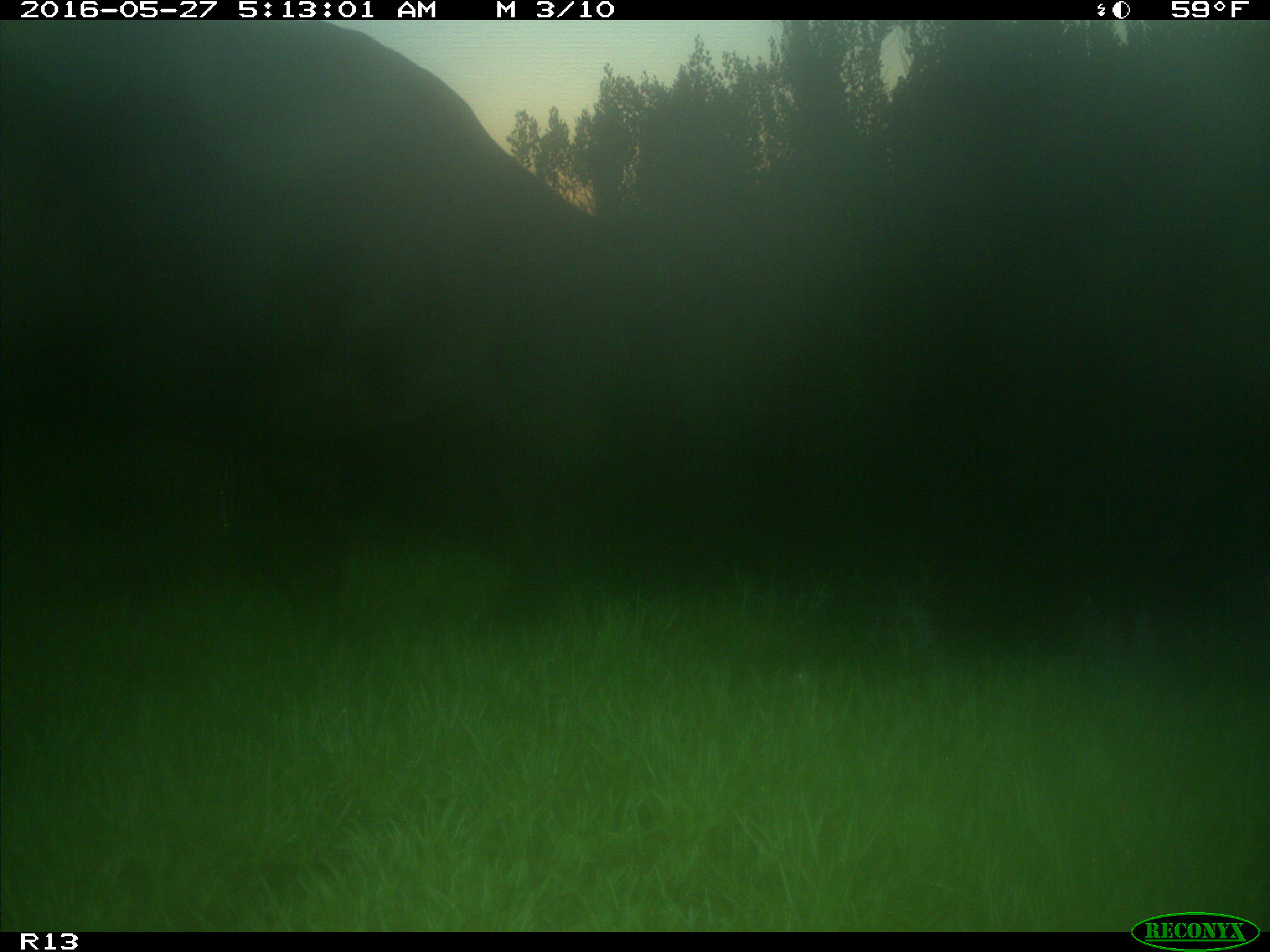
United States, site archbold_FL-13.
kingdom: Animalia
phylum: Chordata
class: Mammalia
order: Artiodactyla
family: Bovidae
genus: Bos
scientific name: Bos taurus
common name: domestic cow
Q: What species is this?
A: Bos taurus (domestic cow).